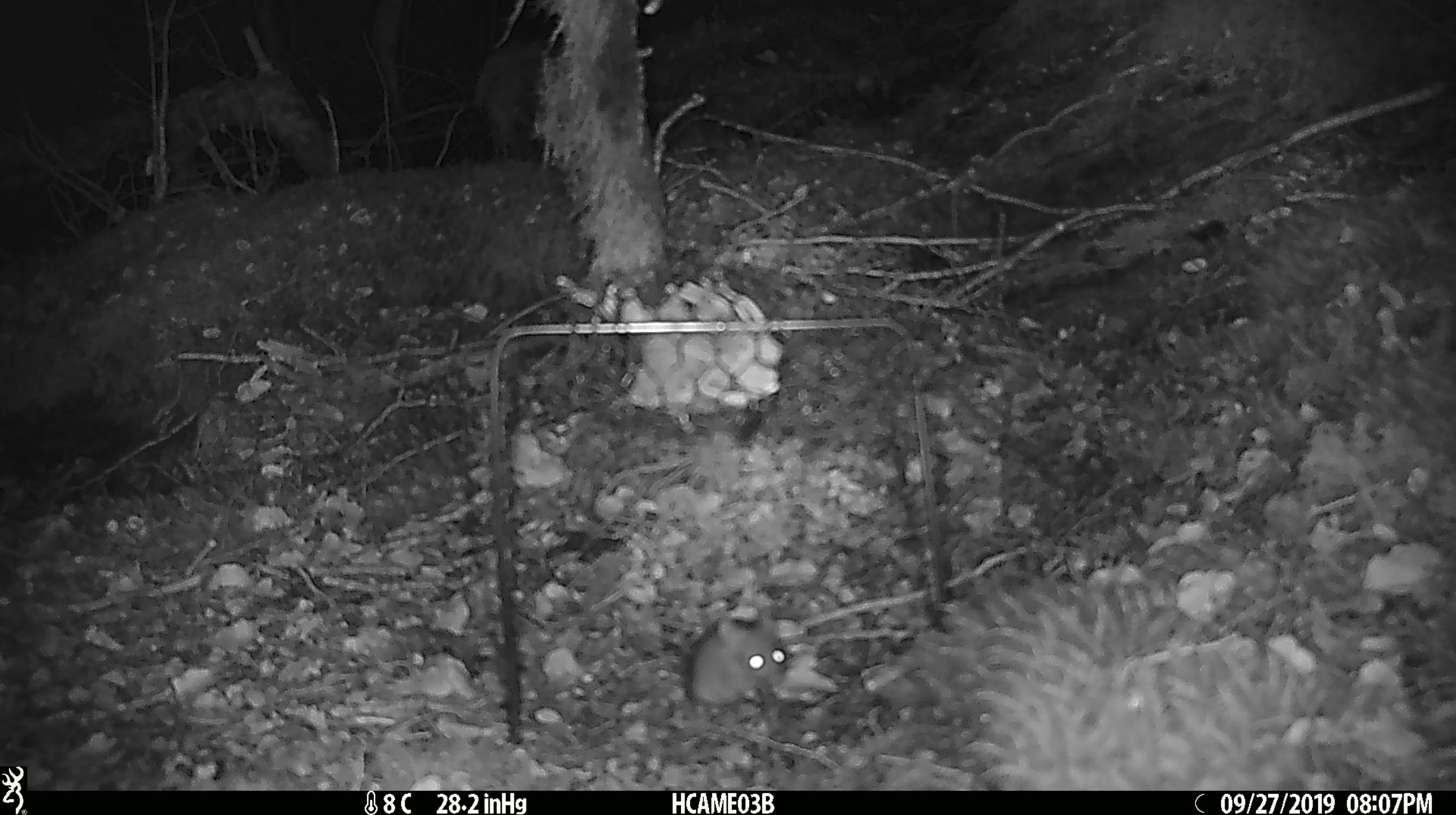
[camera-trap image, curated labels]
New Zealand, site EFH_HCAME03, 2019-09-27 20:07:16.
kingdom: Animalia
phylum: Chordata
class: Mammalia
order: Rodentia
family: Muridae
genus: Mus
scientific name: Mus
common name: mouse